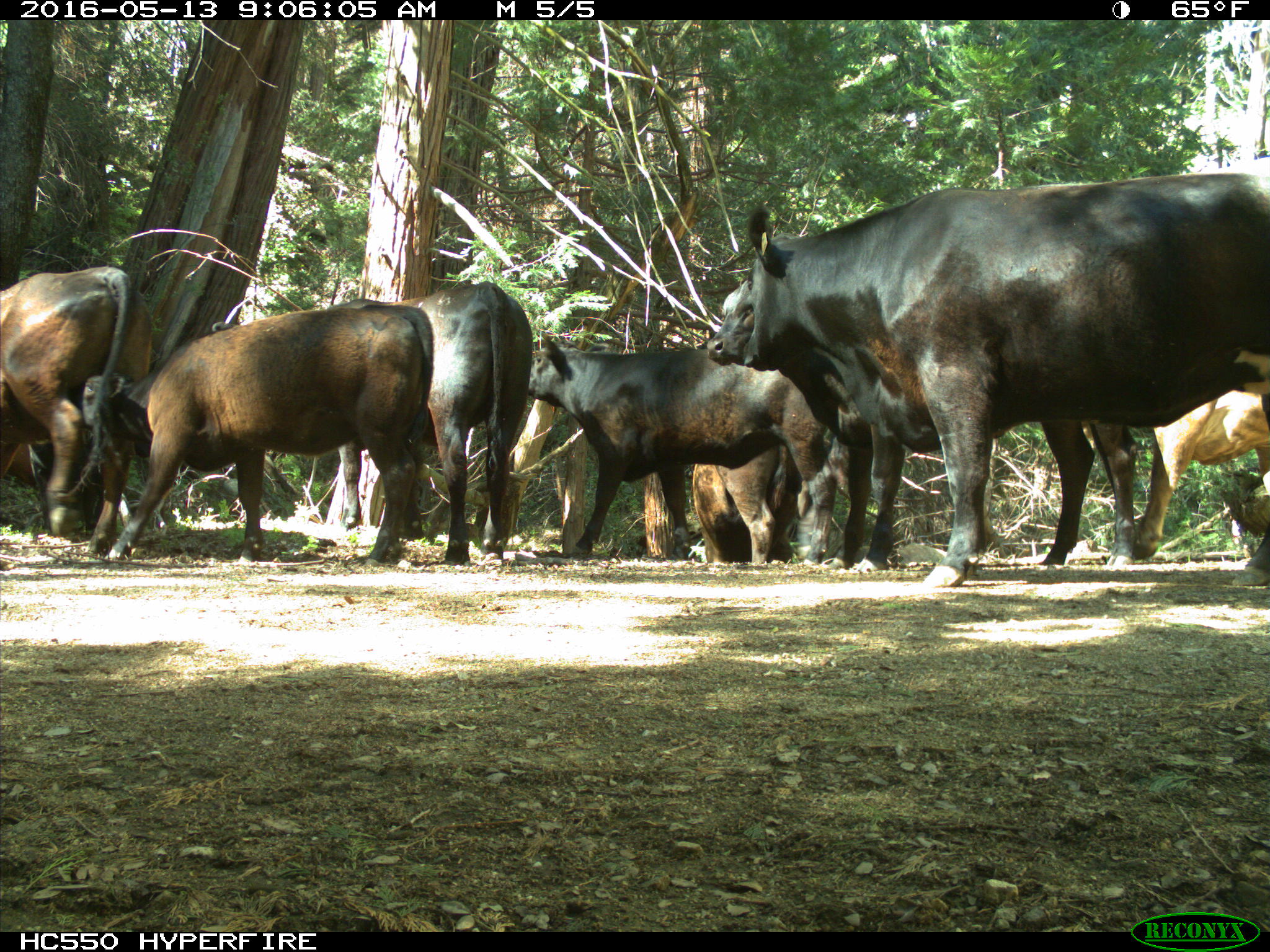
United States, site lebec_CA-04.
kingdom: Animalia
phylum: Chordata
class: Mammalia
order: Artiodactyla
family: Bovidae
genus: Bos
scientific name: Bos taurus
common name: domestic cow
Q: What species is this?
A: Bos taurus (domestic cow).